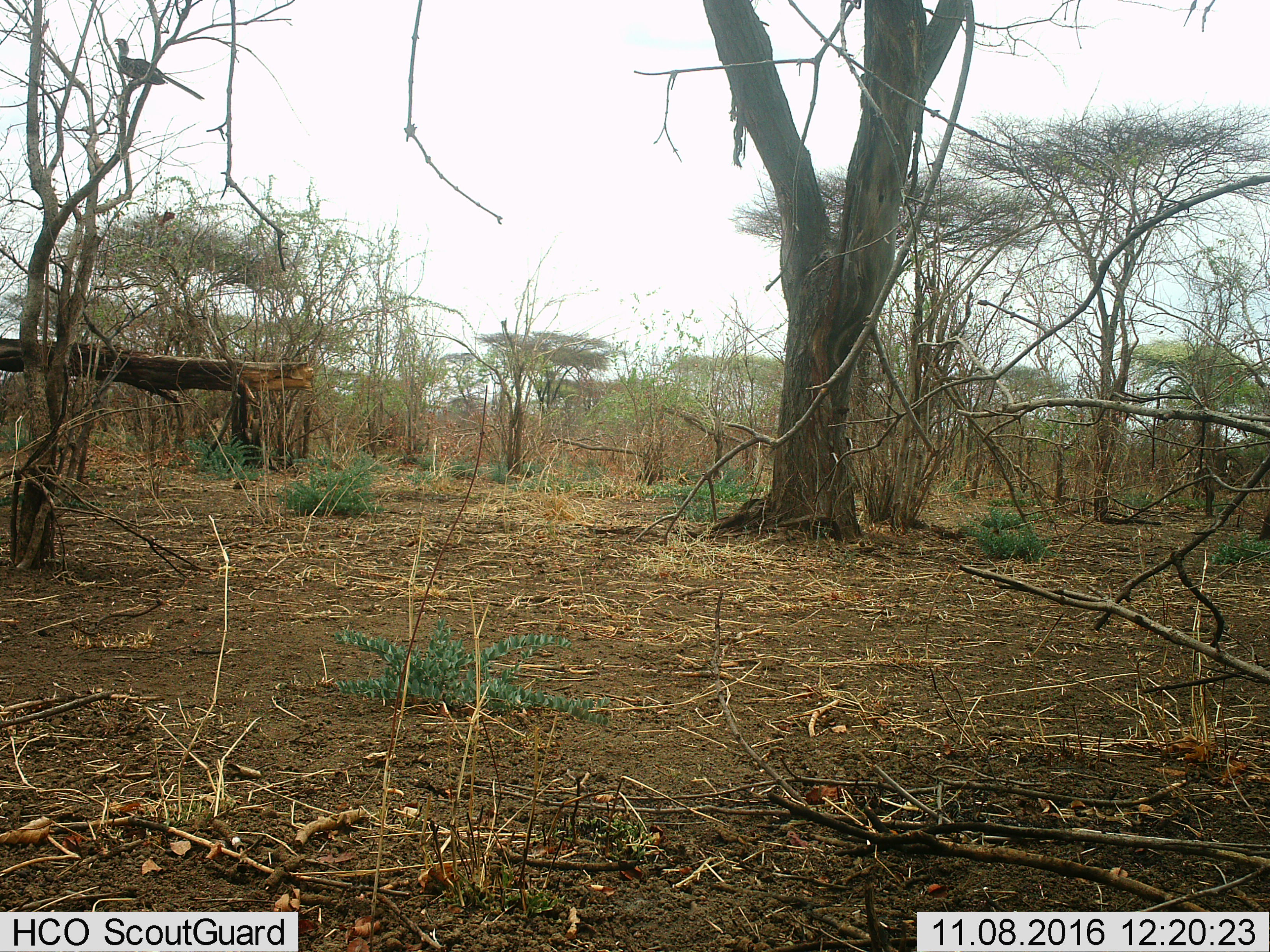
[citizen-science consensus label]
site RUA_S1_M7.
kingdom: Animalia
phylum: Chordata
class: Aves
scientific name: Aves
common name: bird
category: birdother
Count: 1.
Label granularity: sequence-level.